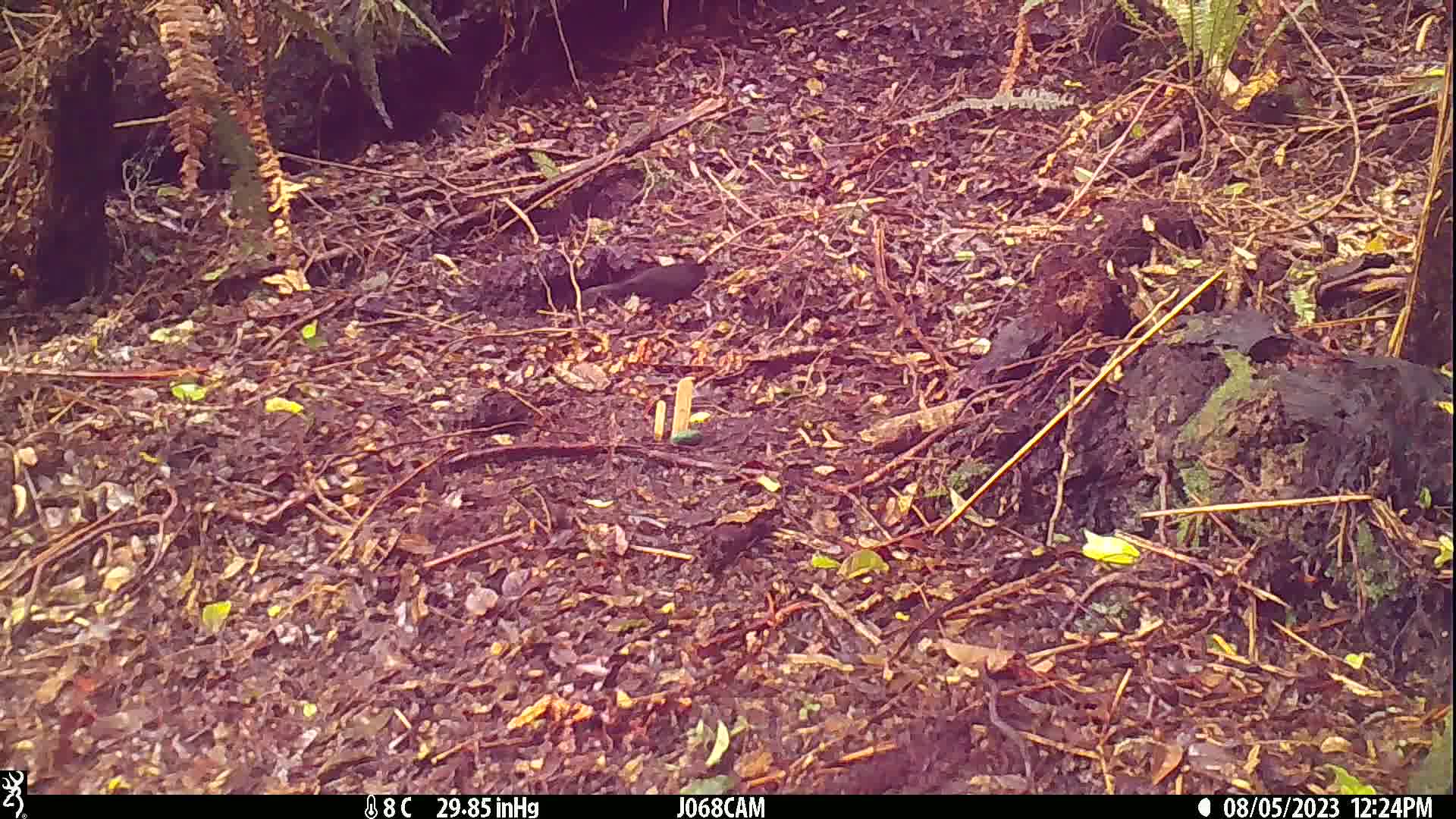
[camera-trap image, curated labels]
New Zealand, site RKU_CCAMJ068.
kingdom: Animalia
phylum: Chordata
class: Aves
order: Passeriformes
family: Turdidae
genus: Turdus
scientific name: Turdus merula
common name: eurasian blackbird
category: blackbird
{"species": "blackbird (eurasian blackbird) (Turdus merula)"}